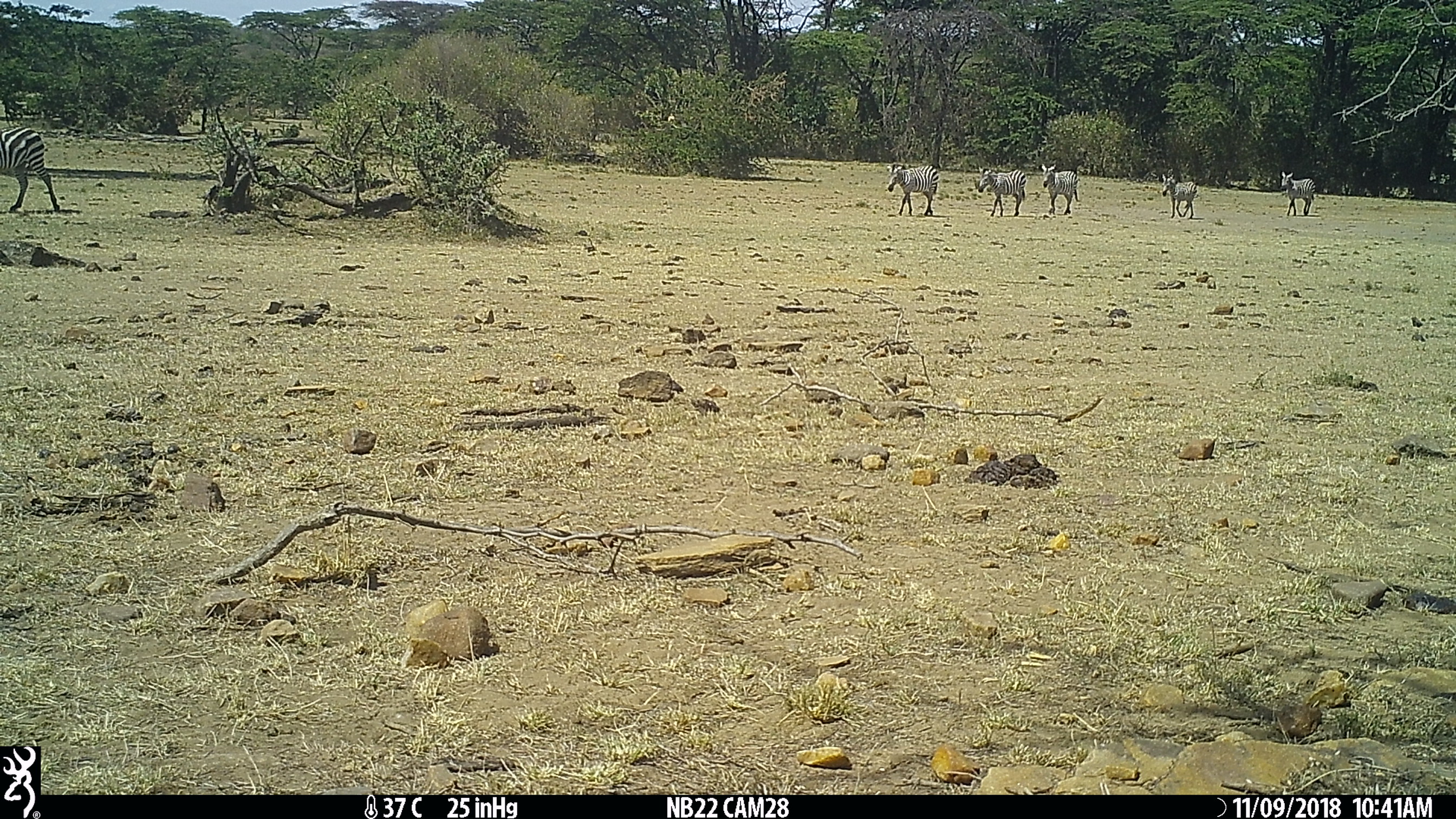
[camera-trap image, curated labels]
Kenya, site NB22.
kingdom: Animalia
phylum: Chordata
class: Mammalia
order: Perissodactyla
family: Equidae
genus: Equus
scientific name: Equus quagga burchellii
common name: burchell's zebra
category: zebra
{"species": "zebra (burchell's zebra) (Equus quagga burchellii)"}